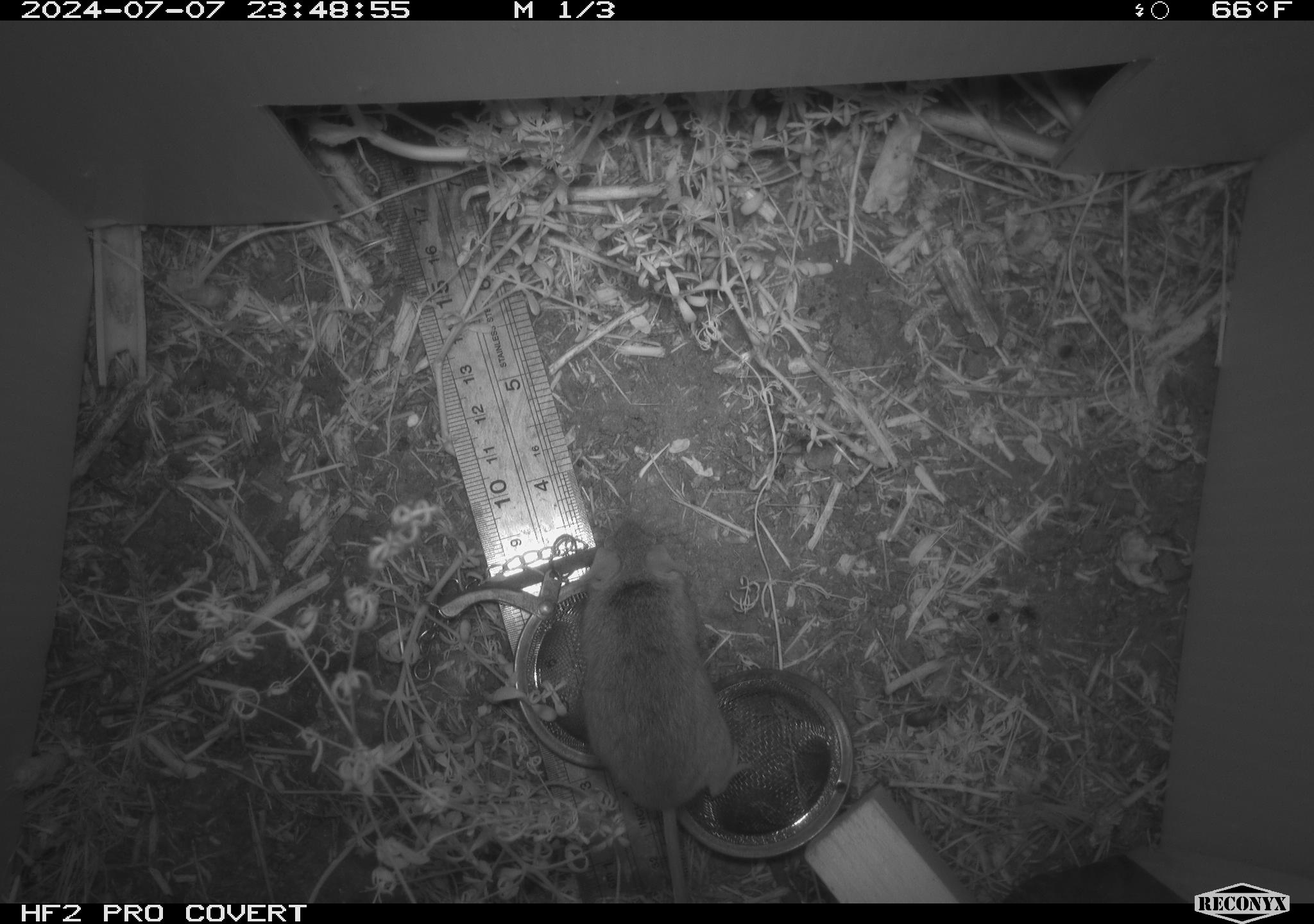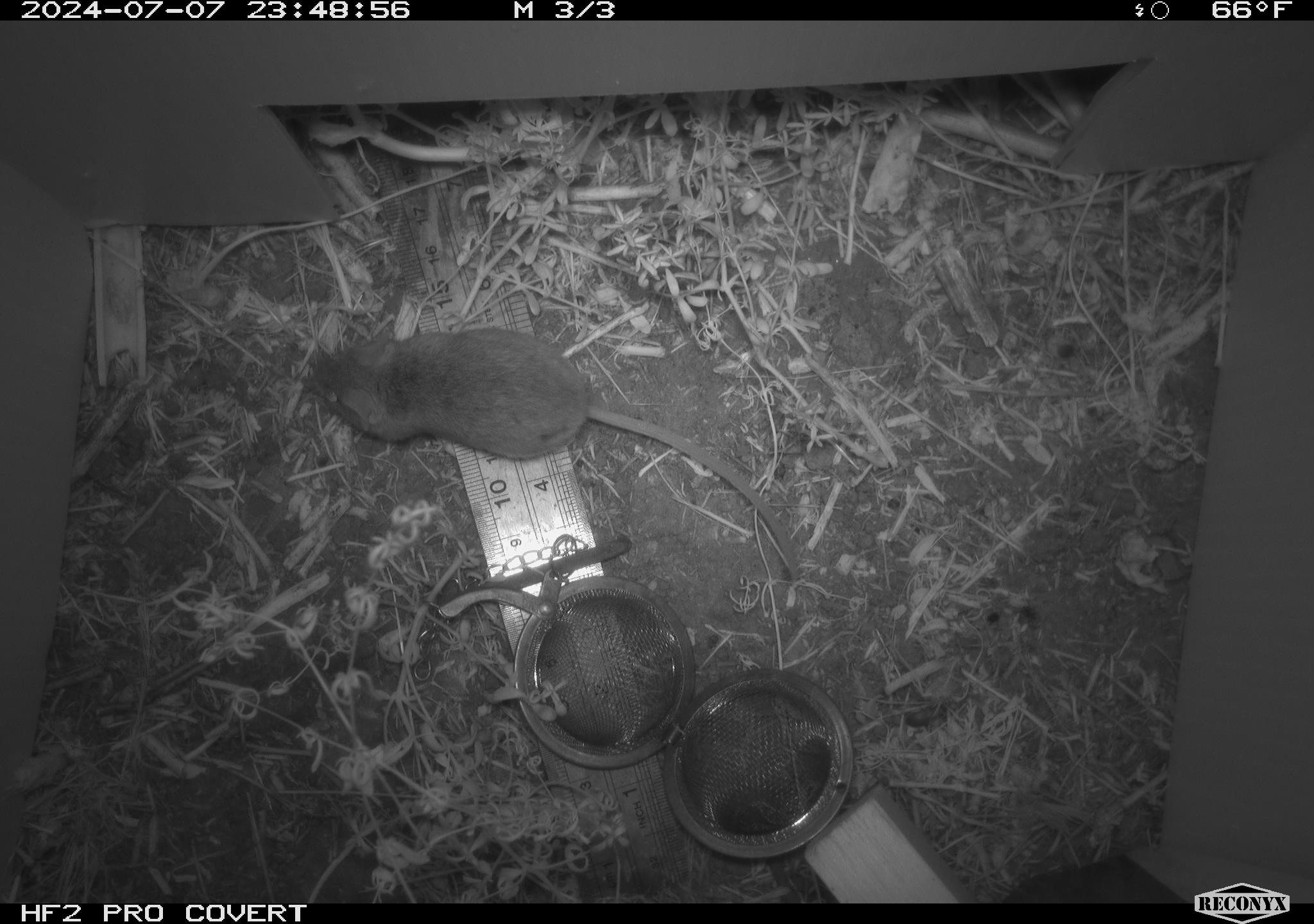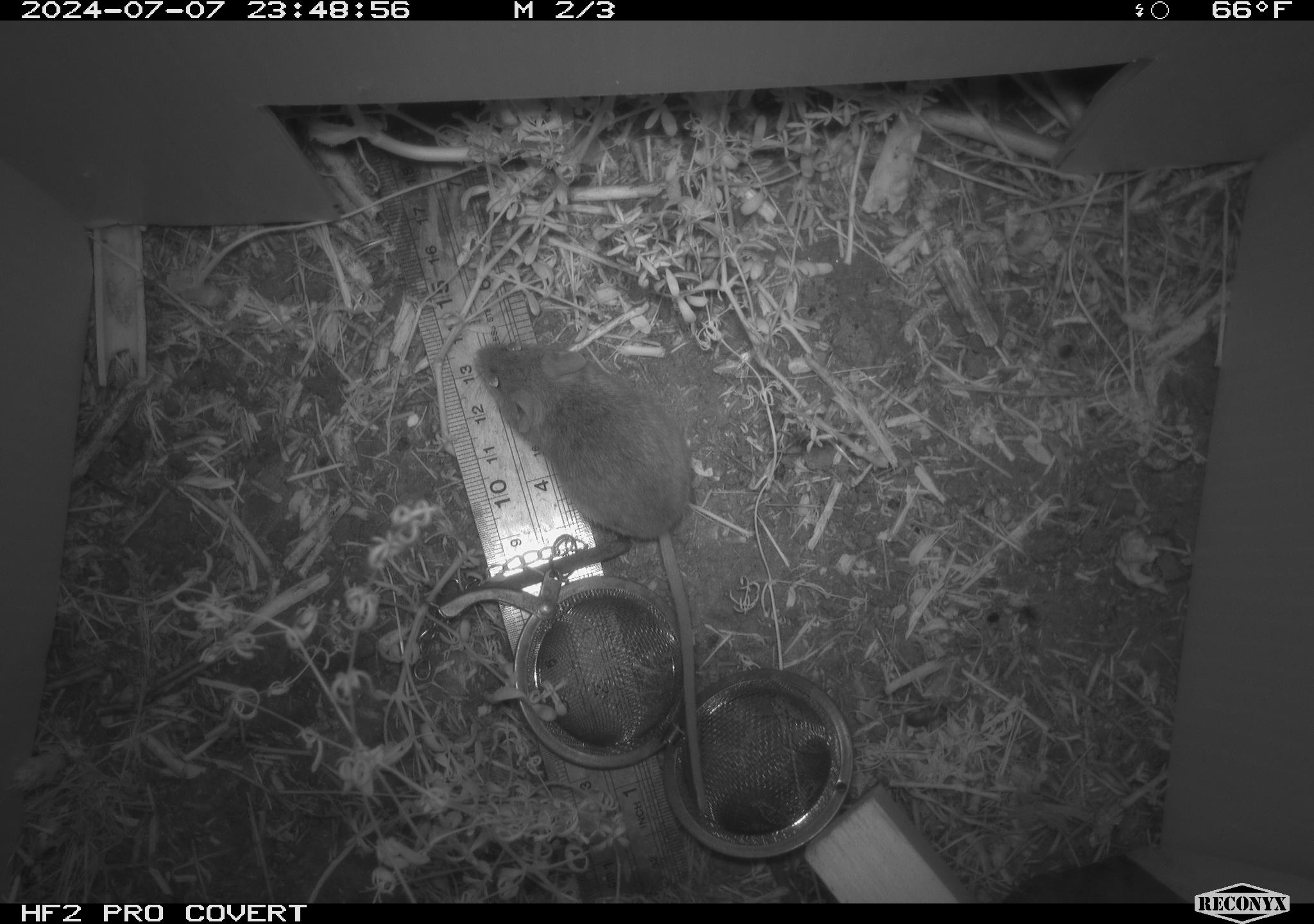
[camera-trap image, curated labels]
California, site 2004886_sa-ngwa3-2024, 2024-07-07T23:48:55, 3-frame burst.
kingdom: Animalia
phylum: Chordata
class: Mammalia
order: Rodentia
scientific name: Rodentia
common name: mouse species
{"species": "mouse species (Rodentia)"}